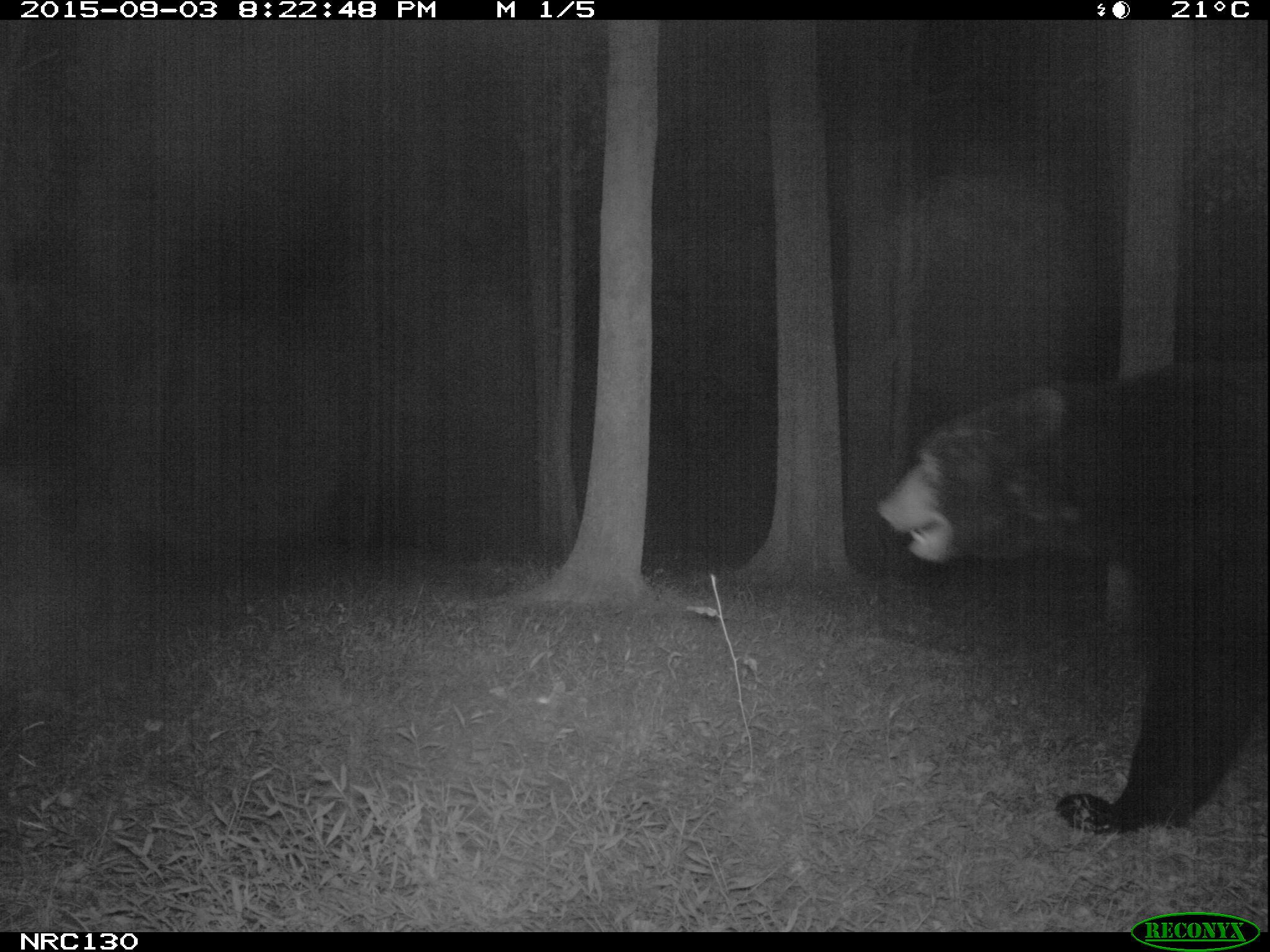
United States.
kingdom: Animalia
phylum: Chordata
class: Mammalia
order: Carnivora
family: Ursidae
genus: Ursus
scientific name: Ursus americanus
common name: american black bear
American Black Bear (Ursus americanus).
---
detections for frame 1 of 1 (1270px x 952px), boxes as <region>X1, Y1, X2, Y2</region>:
American Black Bear: <region>868, 342, 1269, 836</region>